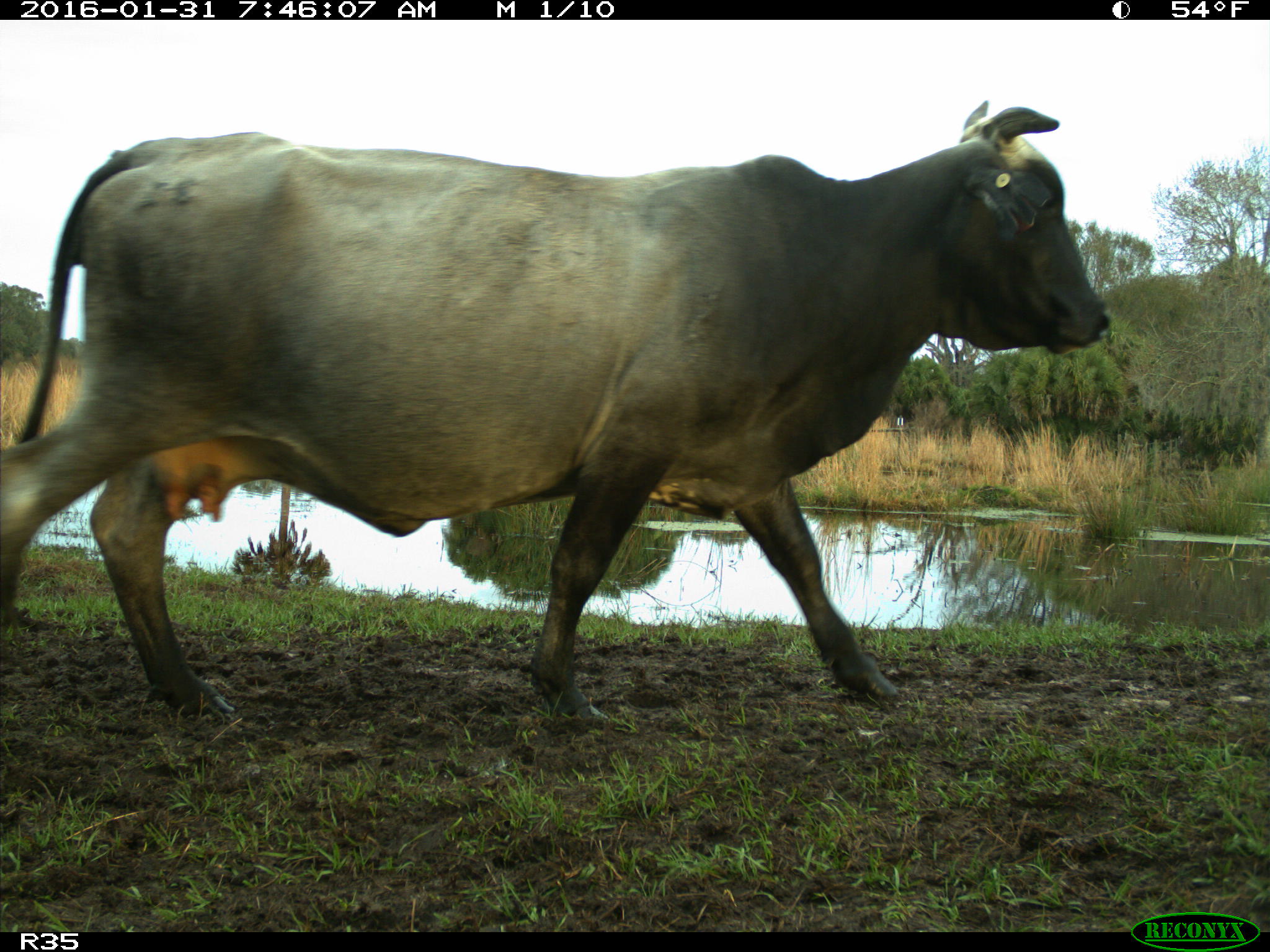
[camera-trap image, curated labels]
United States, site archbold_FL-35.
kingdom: Animalia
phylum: Chordata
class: Mammalia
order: Artiodactyla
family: Bovidae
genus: Bos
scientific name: Bos taurus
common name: domestic cow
Bos taurus (domestic cow).